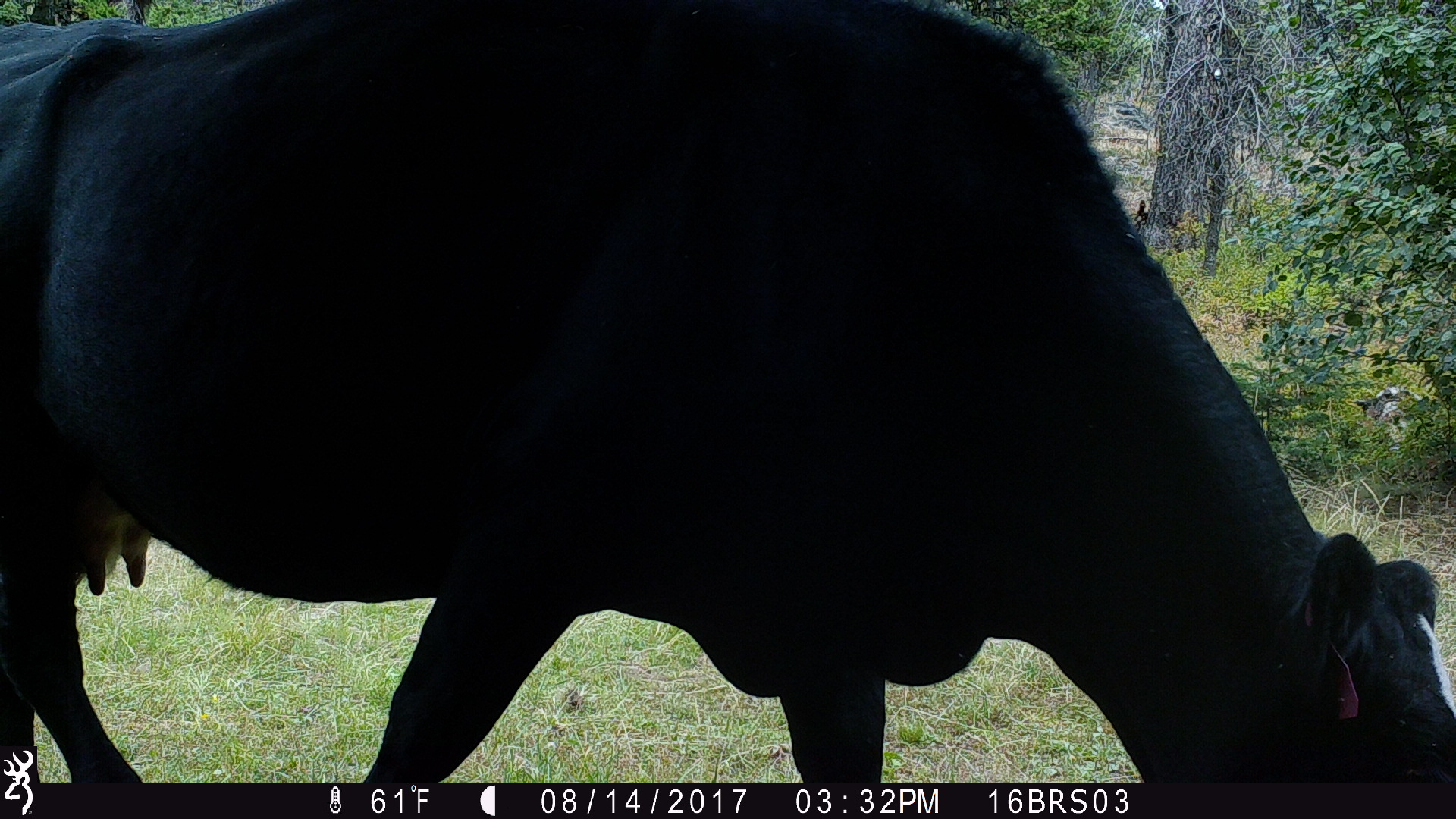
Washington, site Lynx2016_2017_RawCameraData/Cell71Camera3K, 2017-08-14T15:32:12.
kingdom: Animalia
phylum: Chordata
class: Mammalia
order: Artiodactyla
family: Bovidae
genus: Bos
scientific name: Bos taurus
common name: domestic cattle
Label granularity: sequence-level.